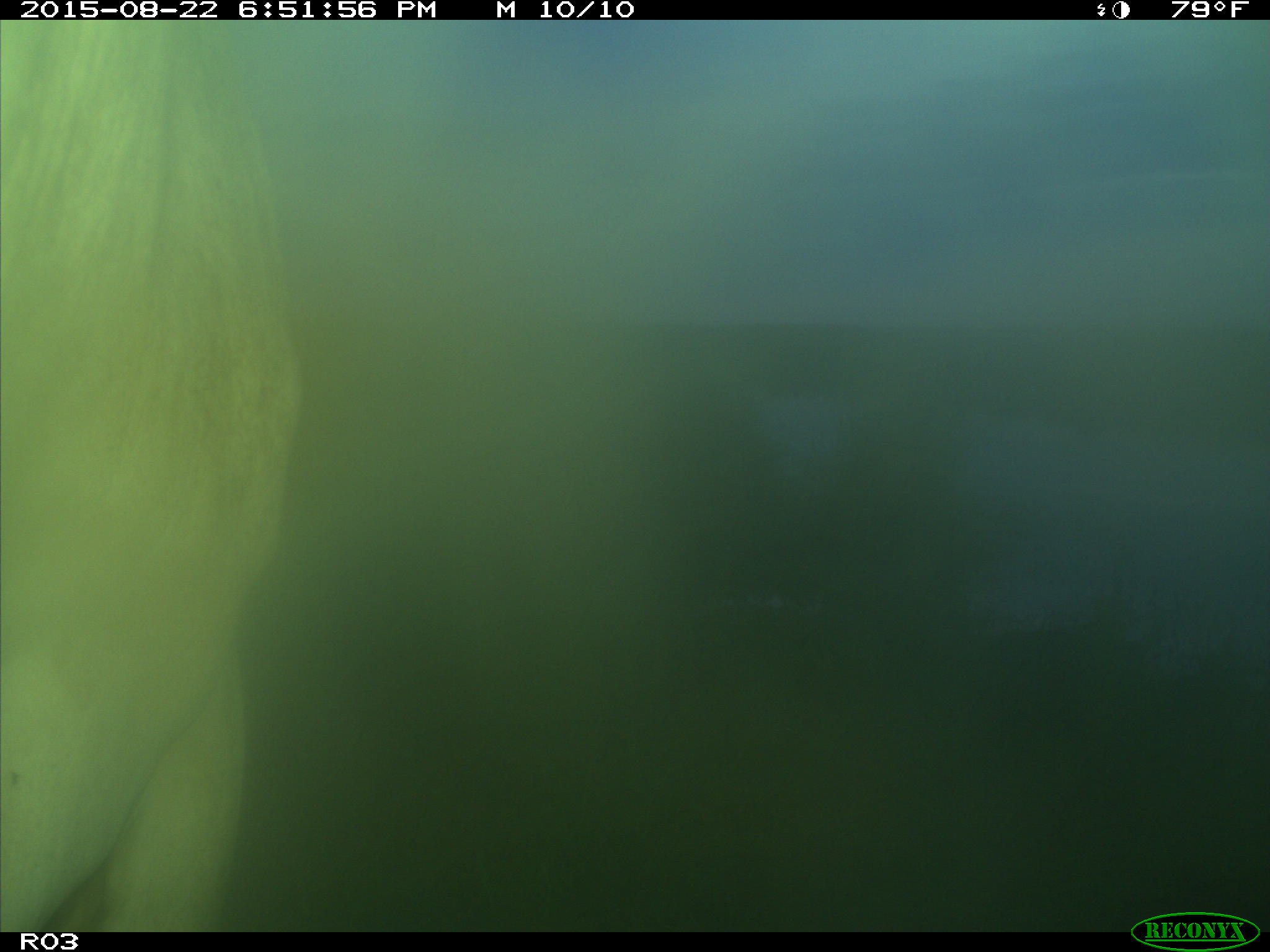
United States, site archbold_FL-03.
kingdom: Animalia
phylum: Chordata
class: Mammalia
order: Artiodactyla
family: Bovidae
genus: Bos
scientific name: Bos taurus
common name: domestic cow